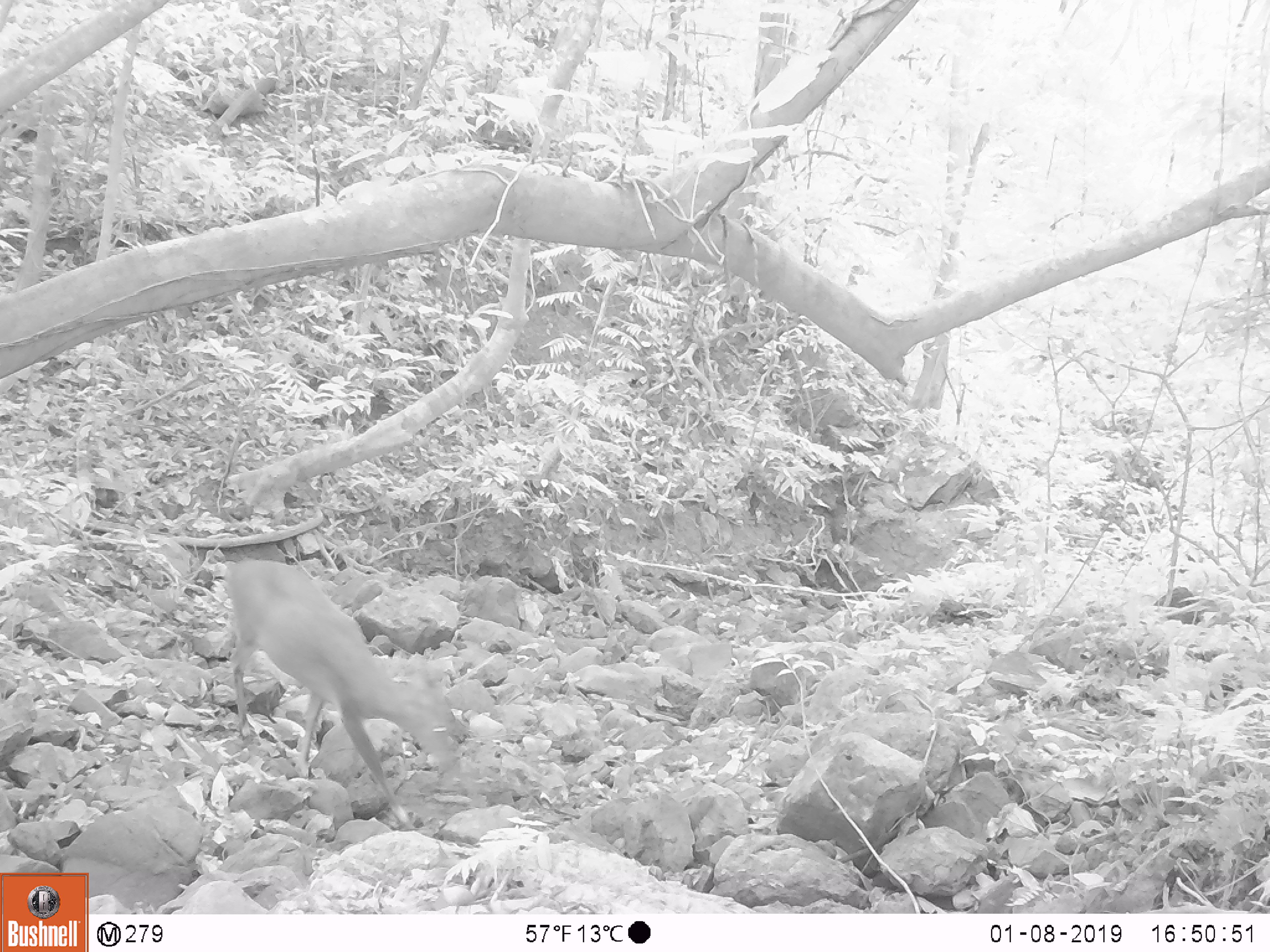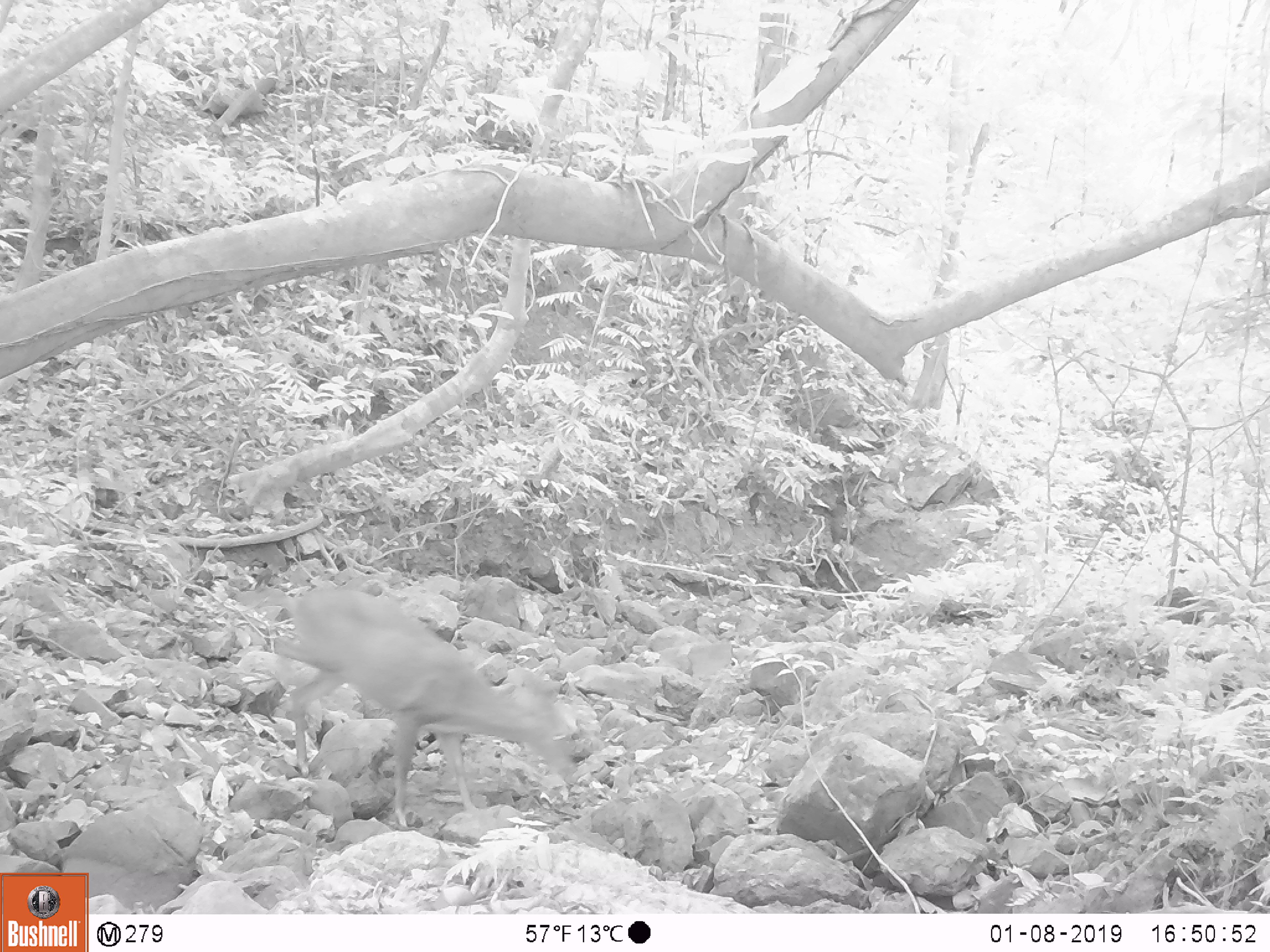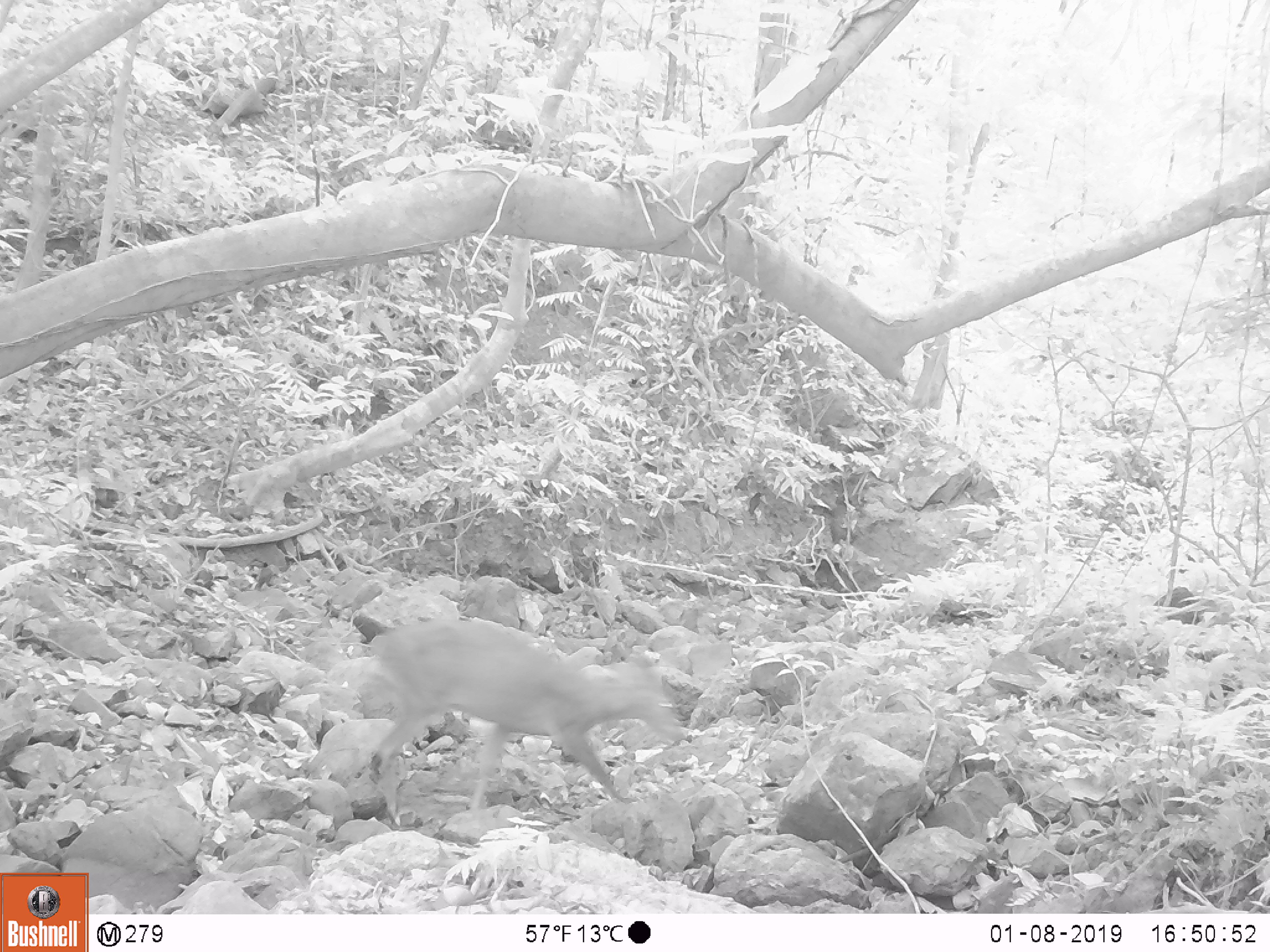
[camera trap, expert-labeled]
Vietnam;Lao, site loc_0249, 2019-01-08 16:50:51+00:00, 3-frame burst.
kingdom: Animalia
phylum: Chordata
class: Mammalia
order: Artiodactyla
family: Cervidae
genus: Muntiacus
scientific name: Muntiacus vuquangensis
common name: large-antlered muntjac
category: large antlered muntjac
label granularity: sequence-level